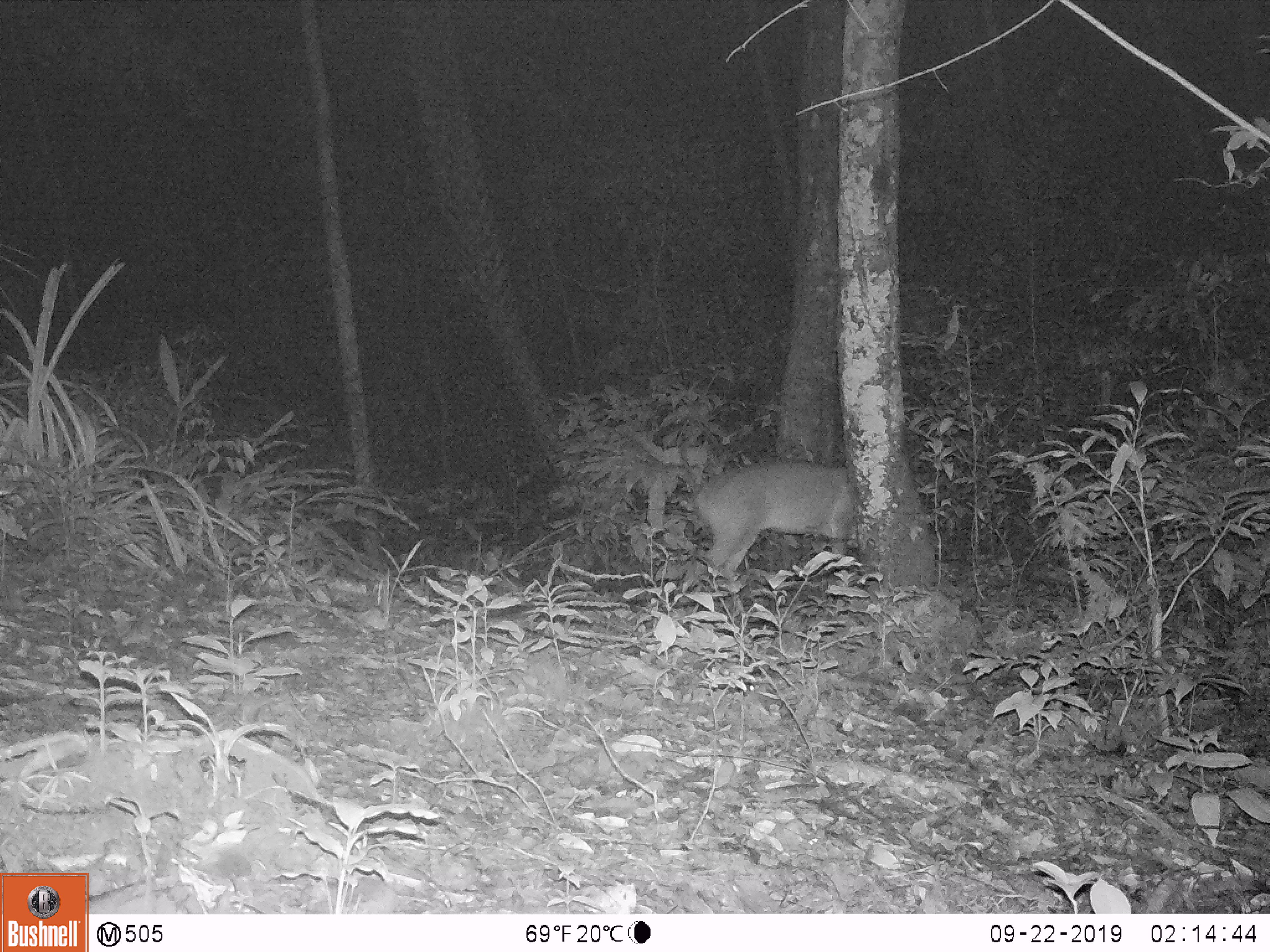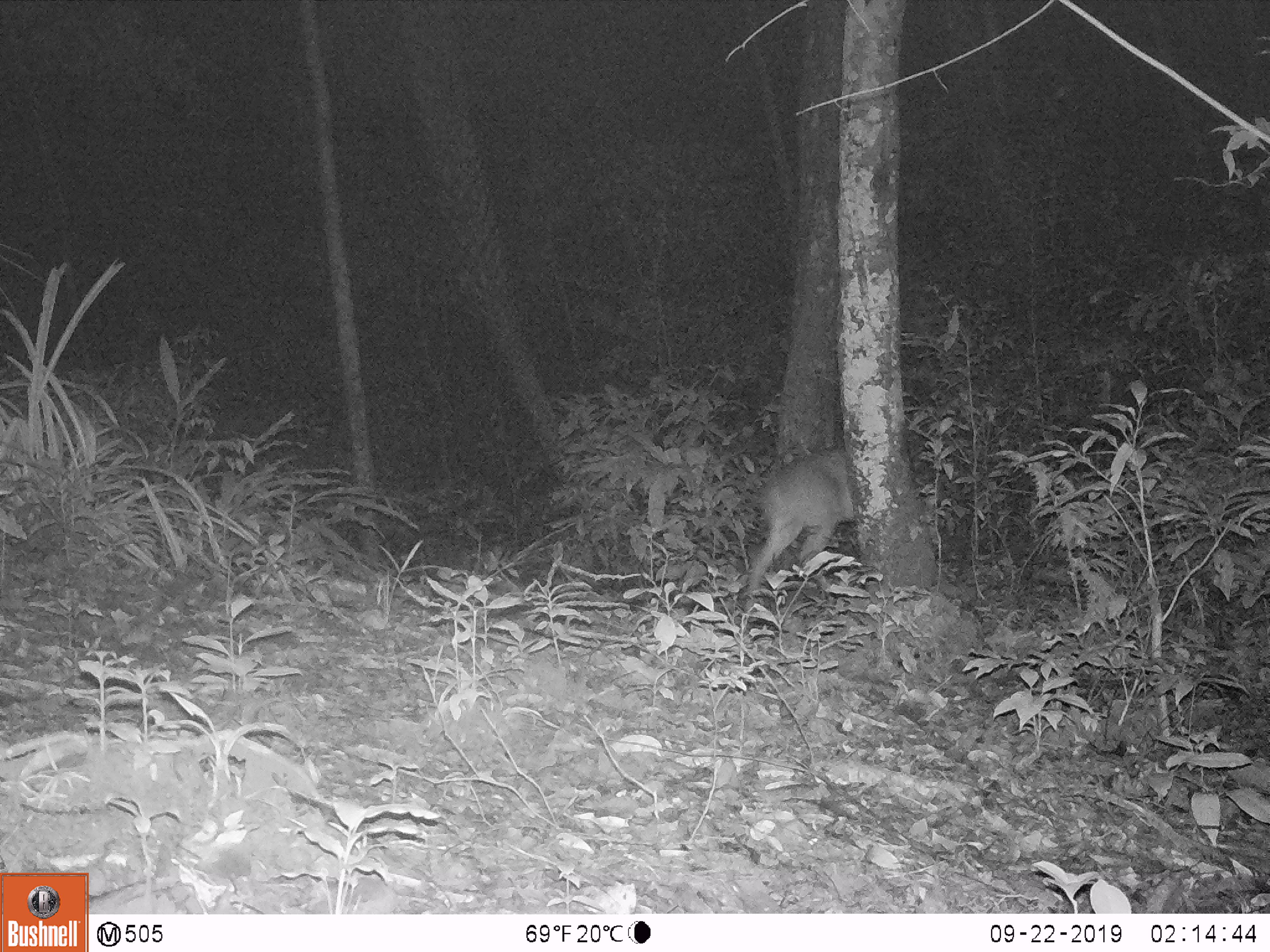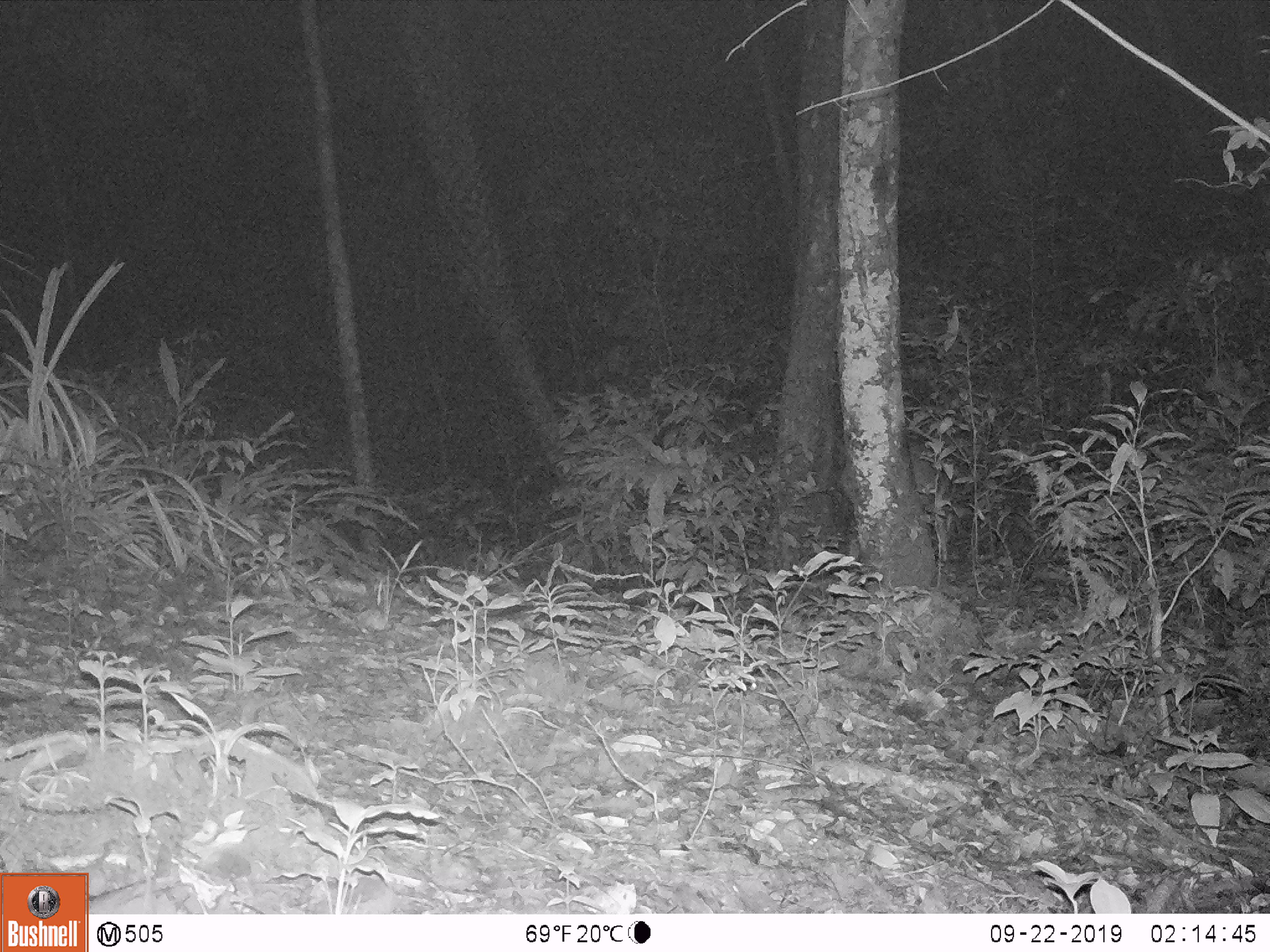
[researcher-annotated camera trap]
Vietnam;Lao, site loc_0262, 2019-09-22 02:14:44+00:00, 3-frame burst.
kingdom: Animalia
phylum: Chordata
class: Mammalia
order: Artiodactyla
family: Cervidae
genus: Muntiacus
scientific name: Muntiacus vuquangensis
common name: large-antlered muntjac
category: large antlered muntjac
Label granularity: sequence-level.